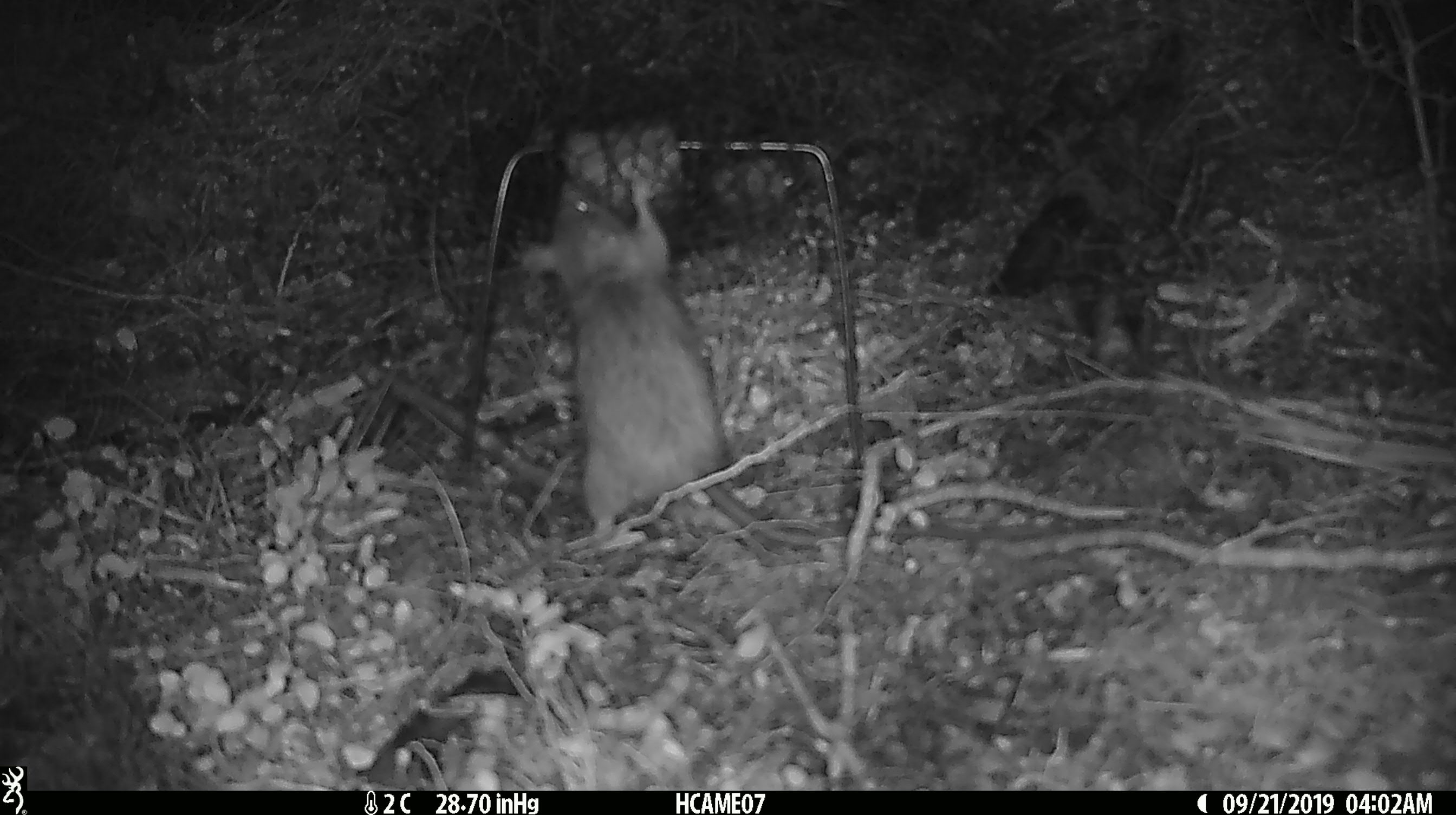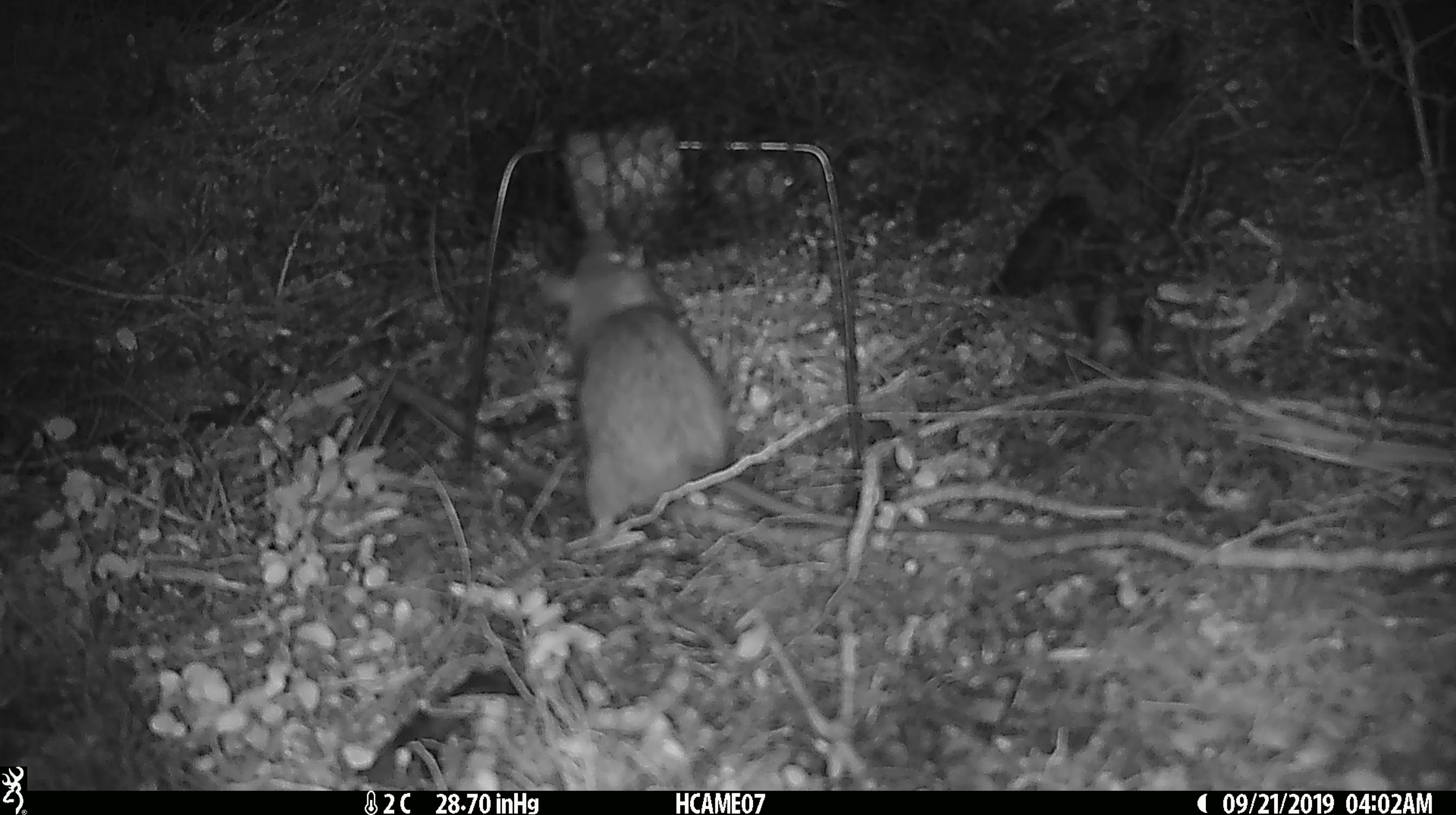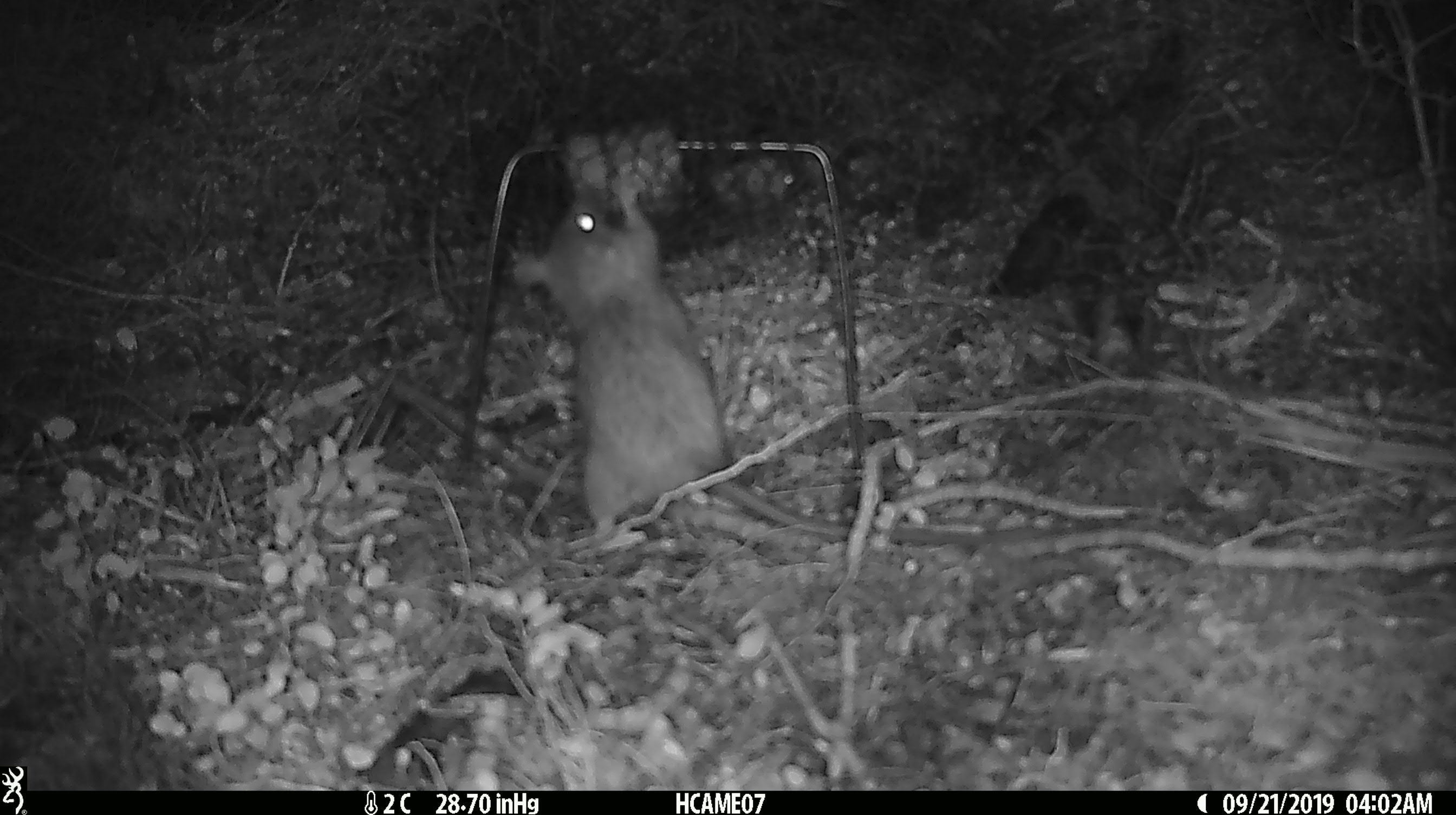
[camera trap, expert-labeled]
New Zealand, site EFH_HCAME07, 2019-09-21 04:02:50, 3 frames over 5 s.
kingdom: Animalia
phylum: Chordata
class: Mammalia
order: Rodentia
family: Muridae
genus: Rattus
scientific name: Rattus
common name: rat